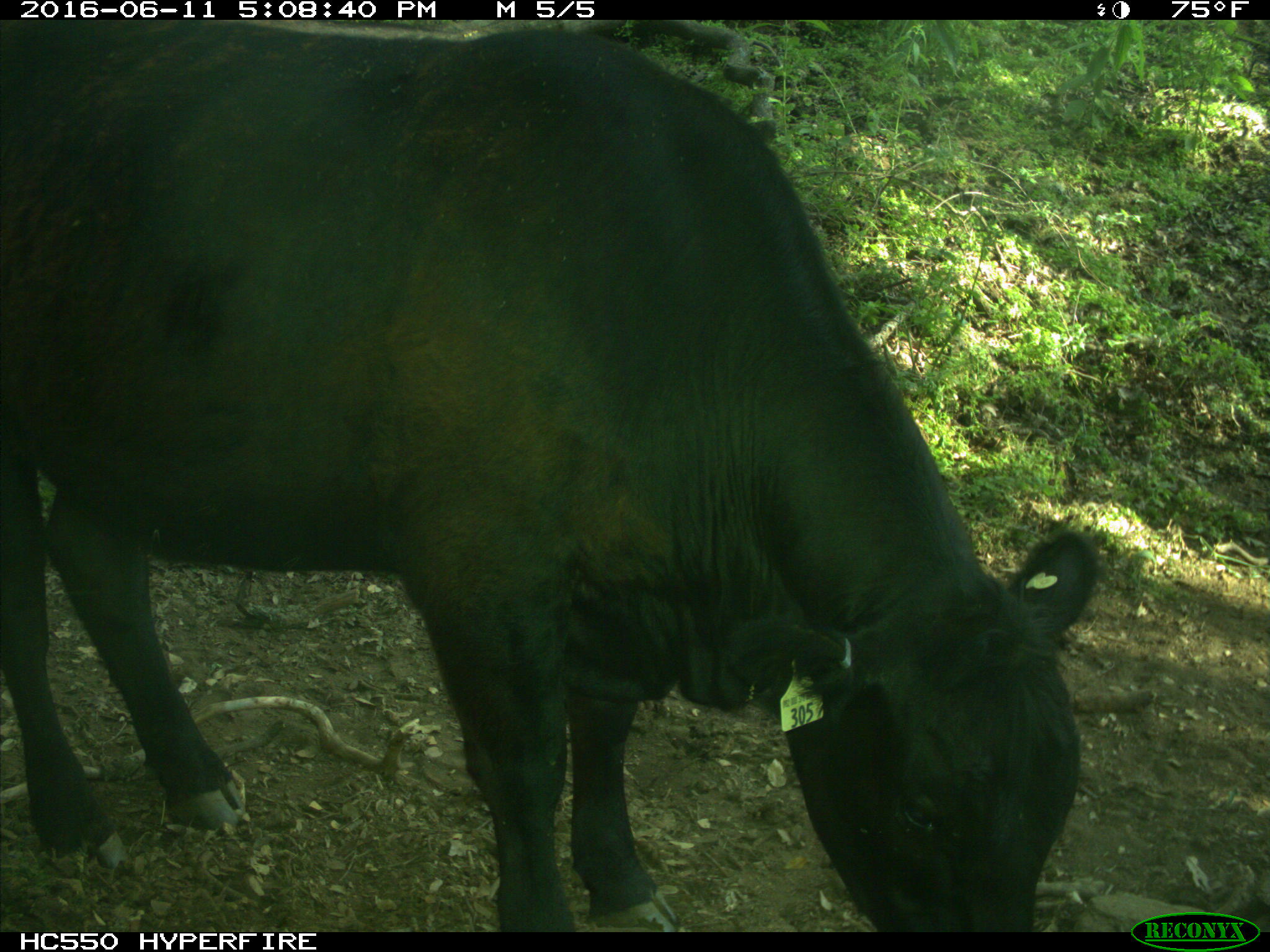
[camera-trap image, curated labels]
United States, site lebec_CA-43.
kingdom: Animalia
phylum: Chordata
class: Mammalia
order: Artiodactyla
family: Bovidae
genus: Bos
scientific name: Bos taurus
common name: domestic cow